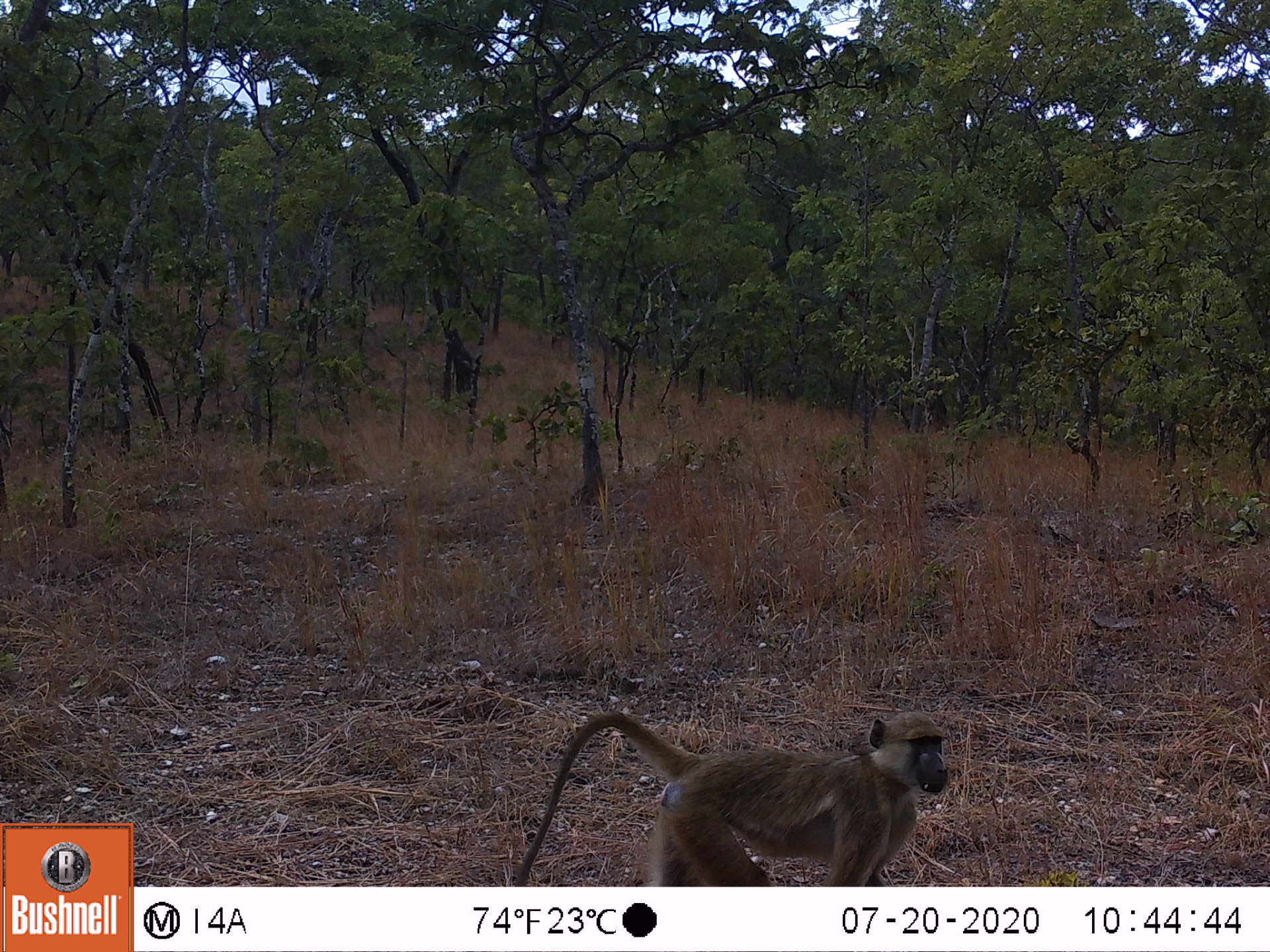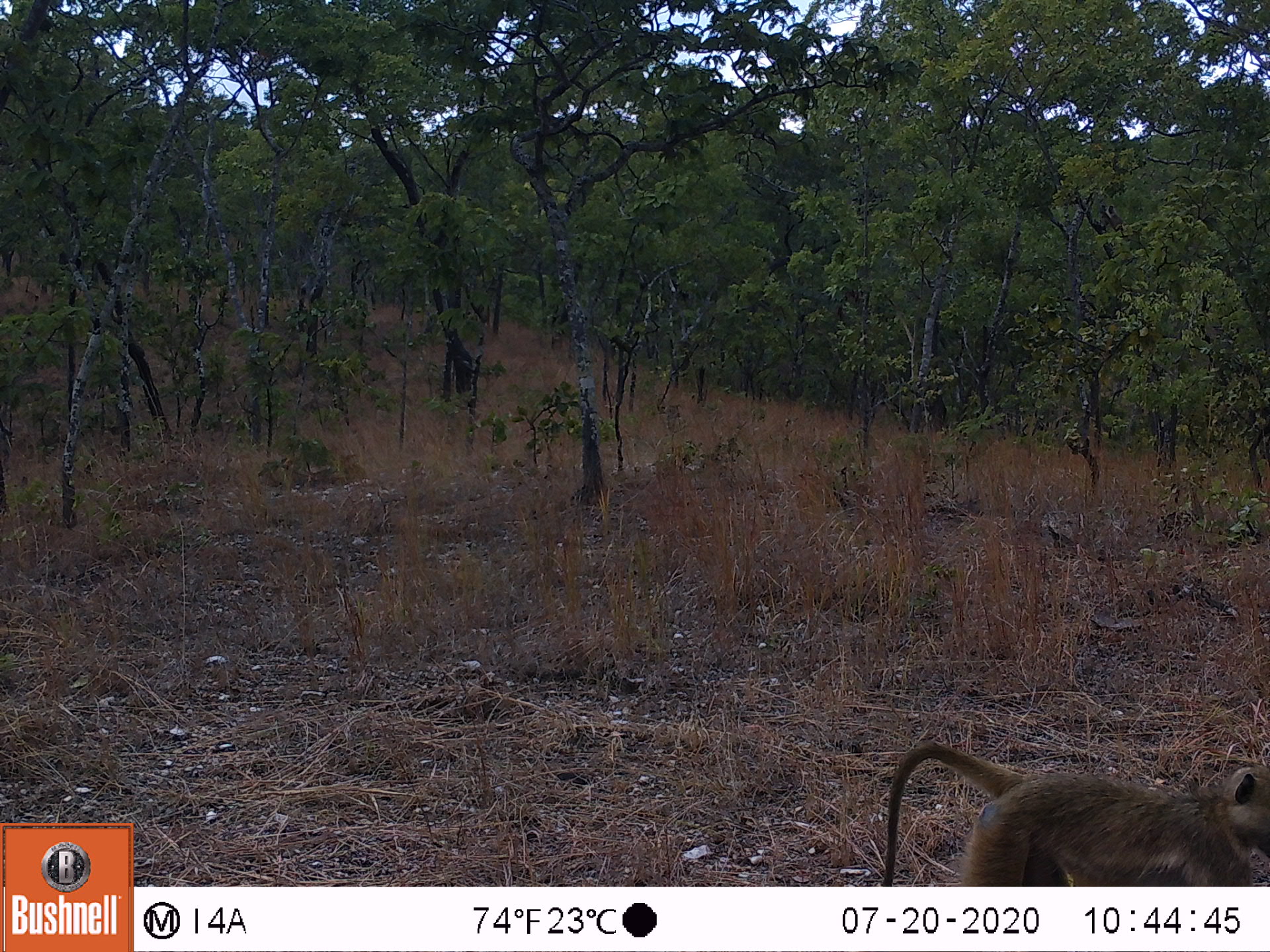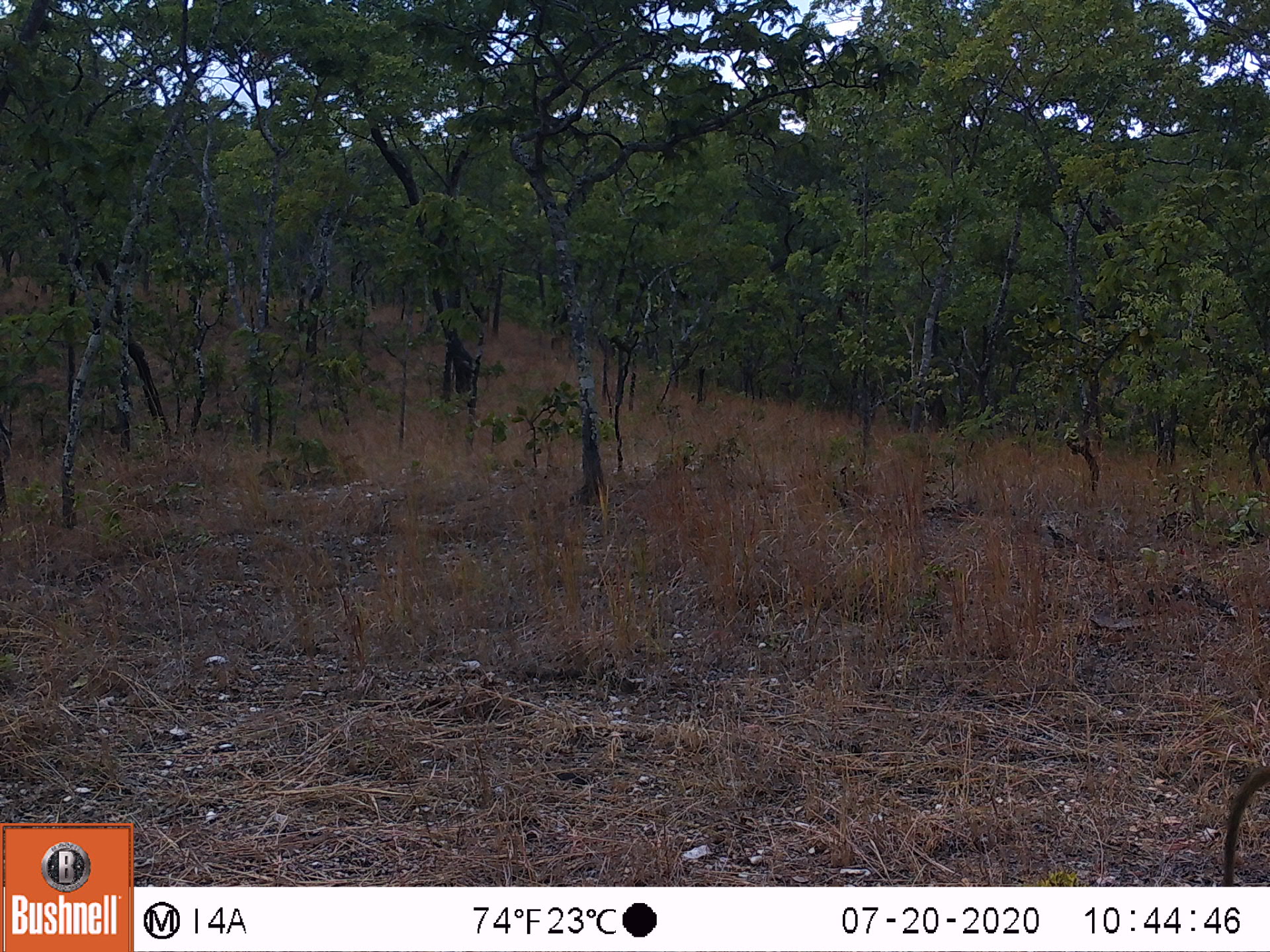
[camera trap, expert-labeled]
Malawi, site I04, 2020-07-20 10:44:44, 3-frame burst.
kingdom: Animalia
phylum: Chordata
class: Mammalia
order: Primates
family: Cercopithecidae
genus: Papio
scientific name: Papio cynocephalus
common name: yellow baboon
Yellow baboon (Papio cynocephalus), count 1.